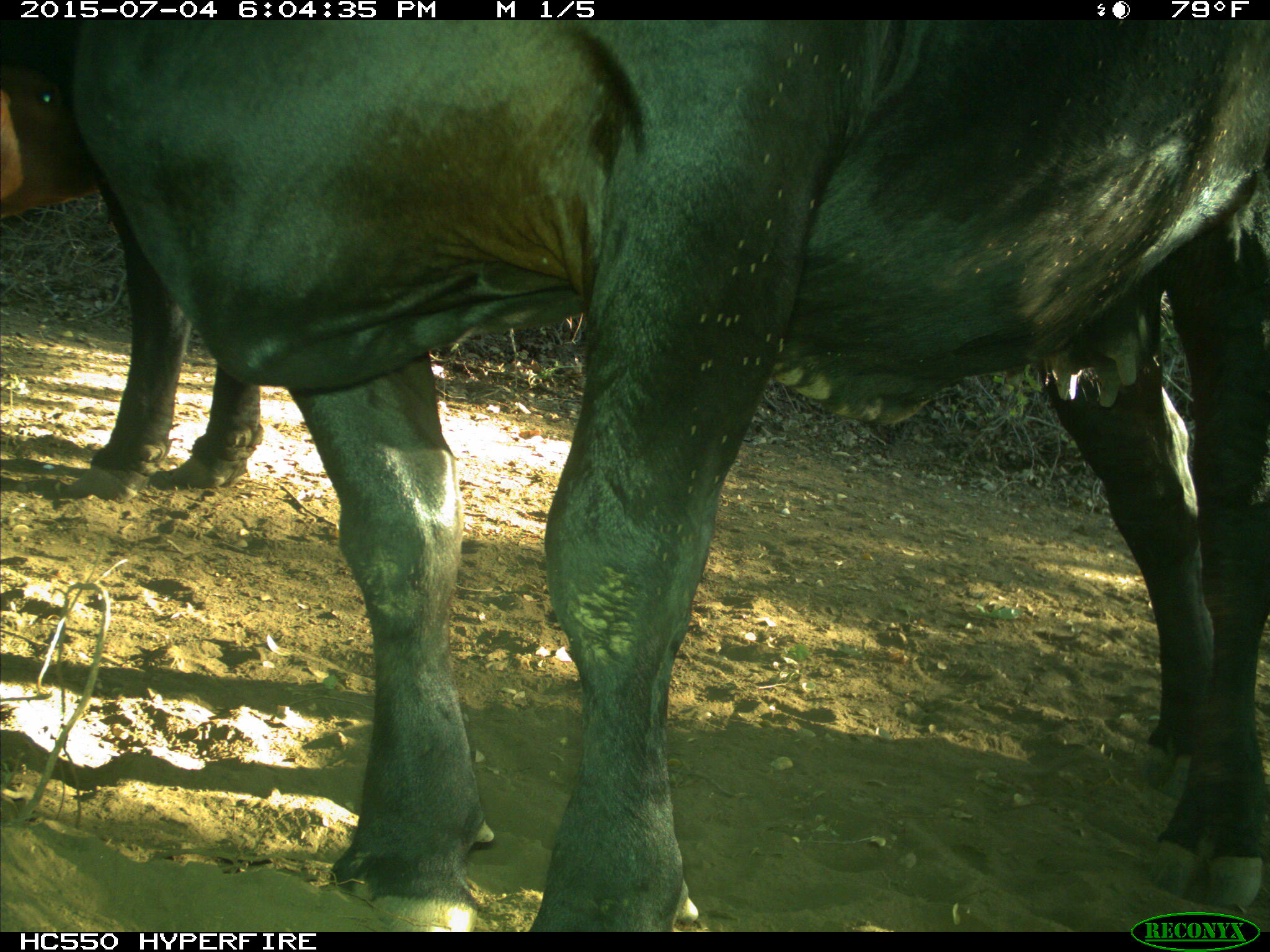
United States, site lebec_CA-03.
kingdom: Animalia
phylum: Chordata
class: Mammalia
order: Artiodactyla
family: Bovidae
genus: Bos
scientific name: Bos taurus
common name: domestic cow